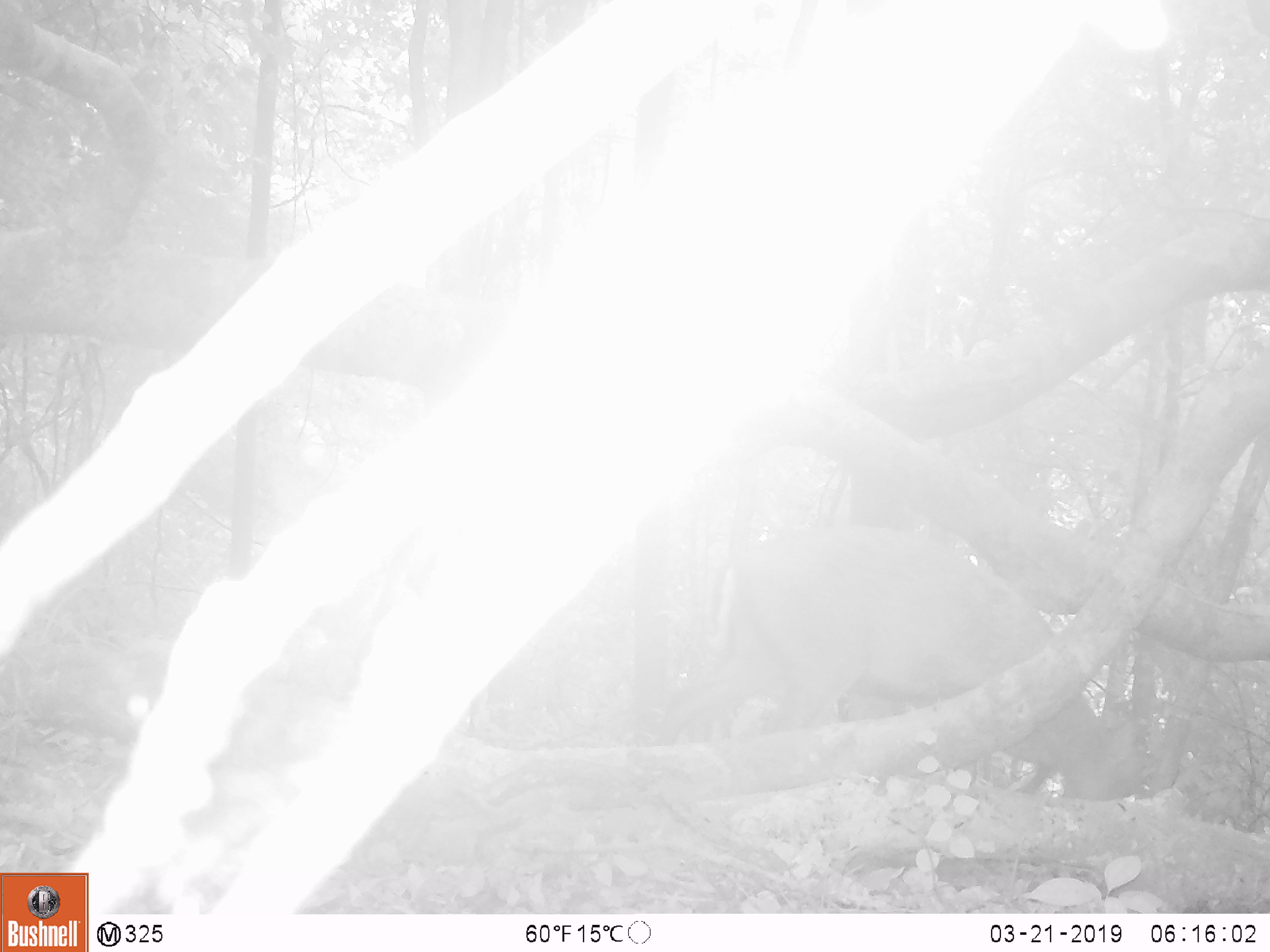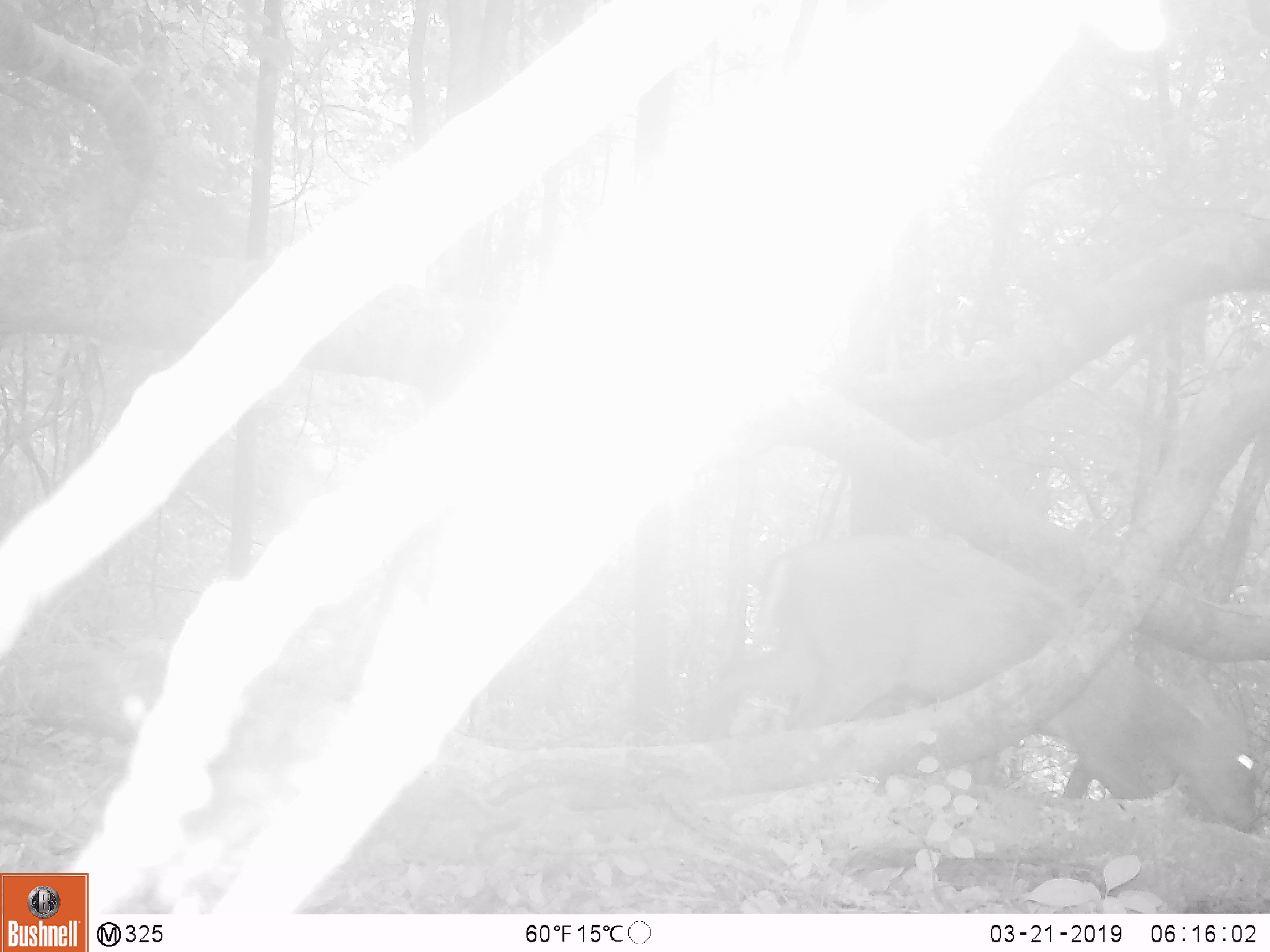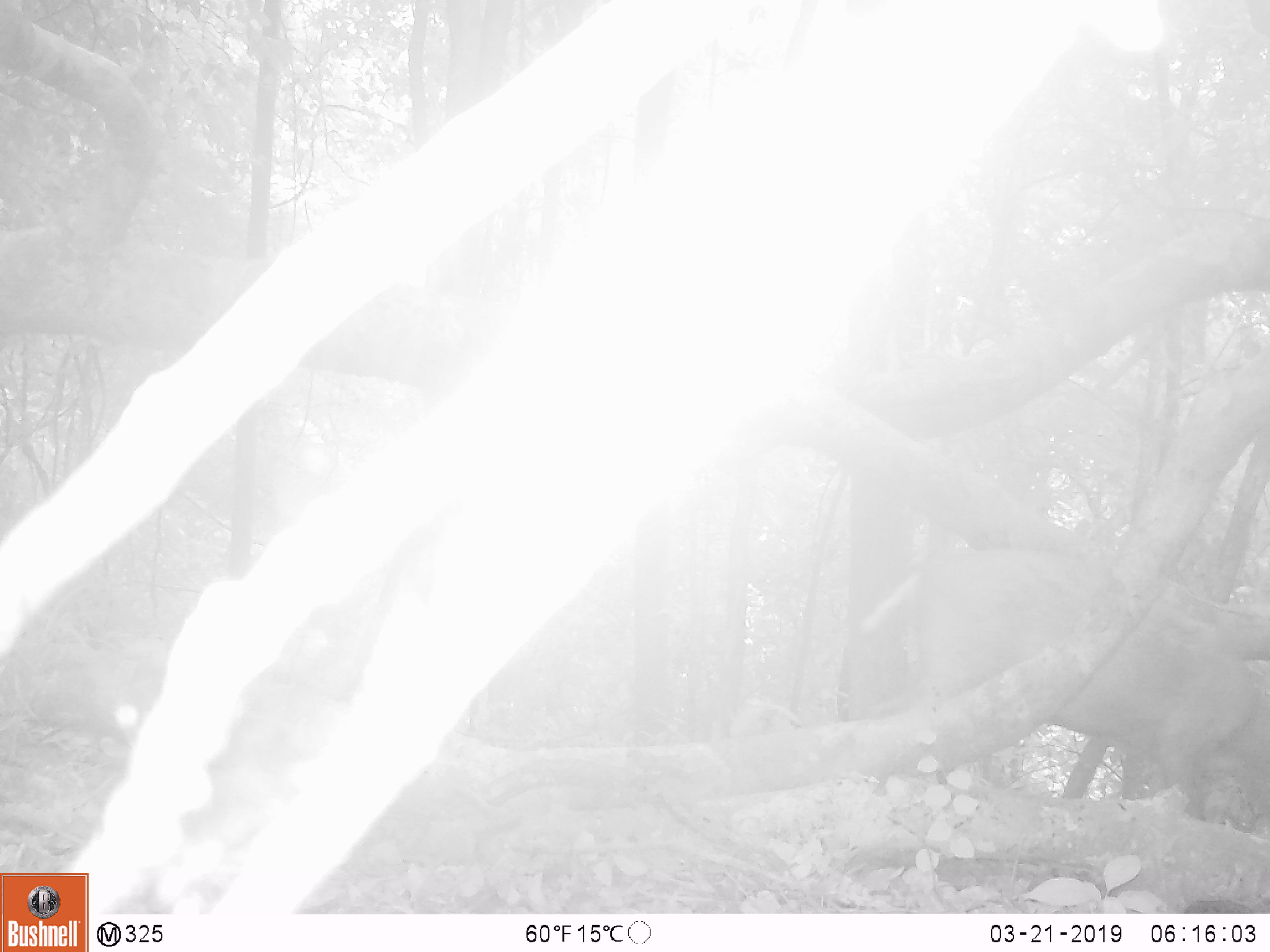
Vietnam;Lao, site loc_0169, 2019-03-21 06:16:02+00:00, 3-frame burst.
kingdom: Animalia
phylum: Chordata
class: Mammalia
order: Artiodactyla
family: Cervidae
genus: Muntiacus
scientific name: Muntiacus rooseveltorum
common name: roosevelt's muntjac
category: roosevelts muntjac group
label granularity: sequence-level